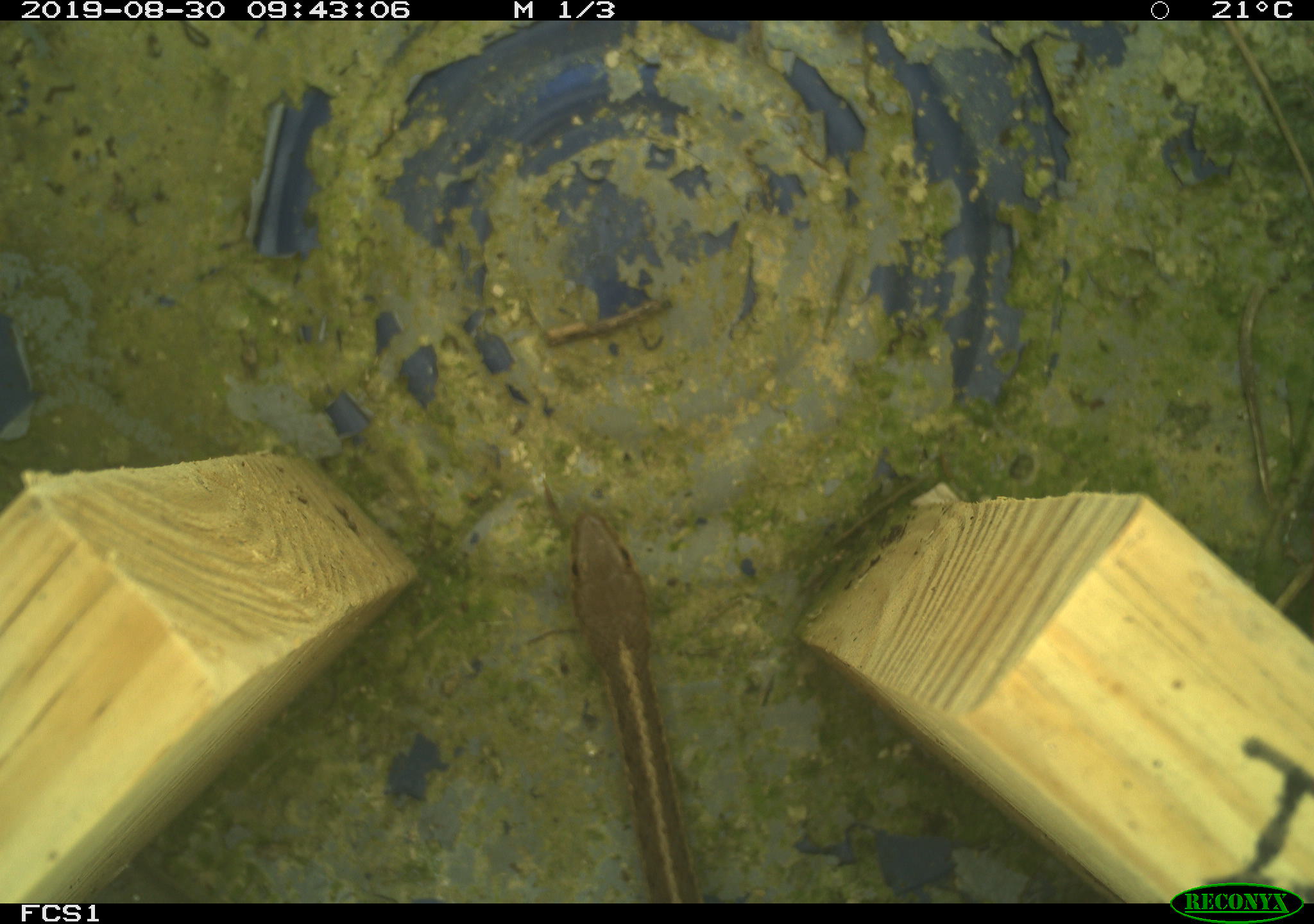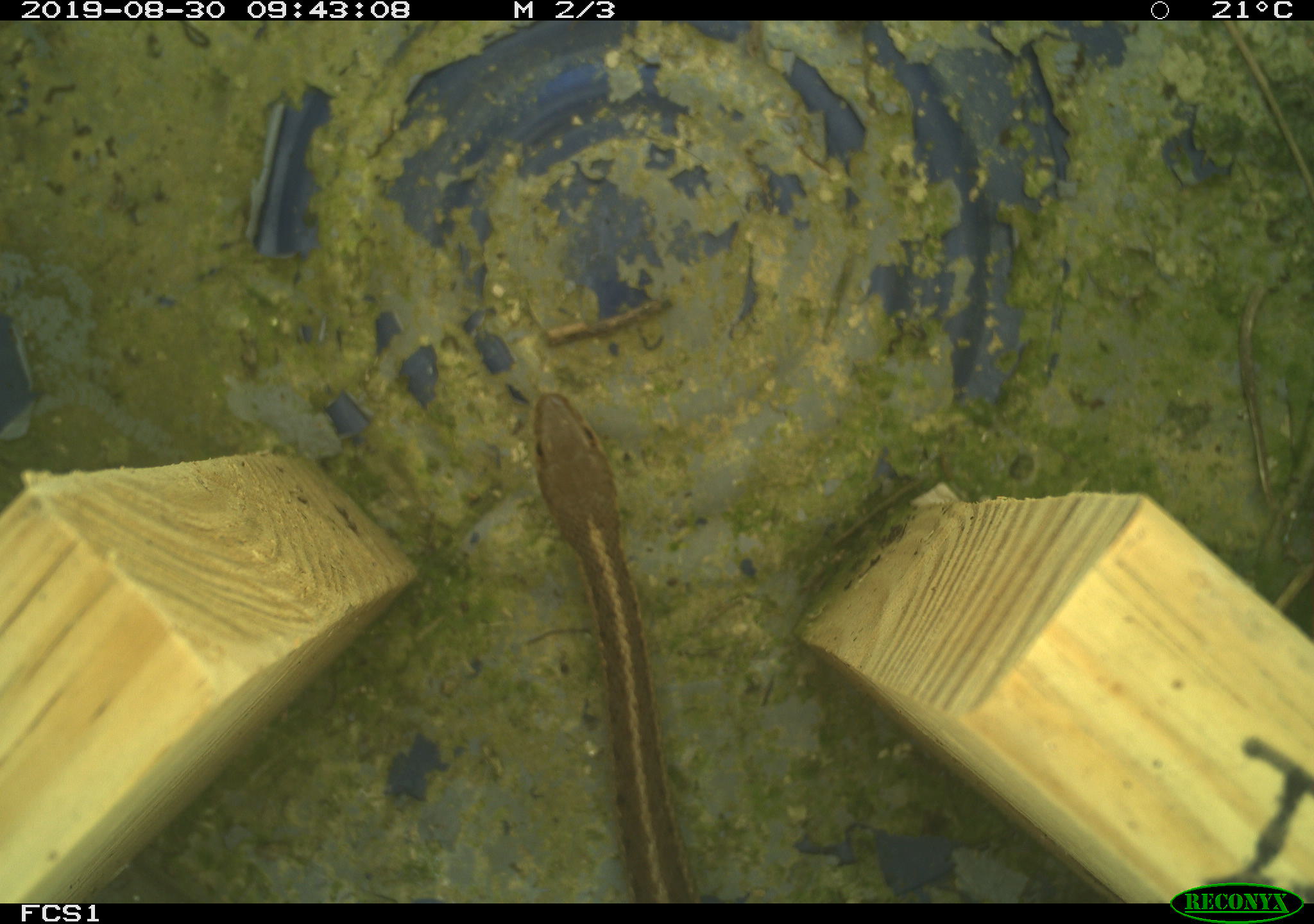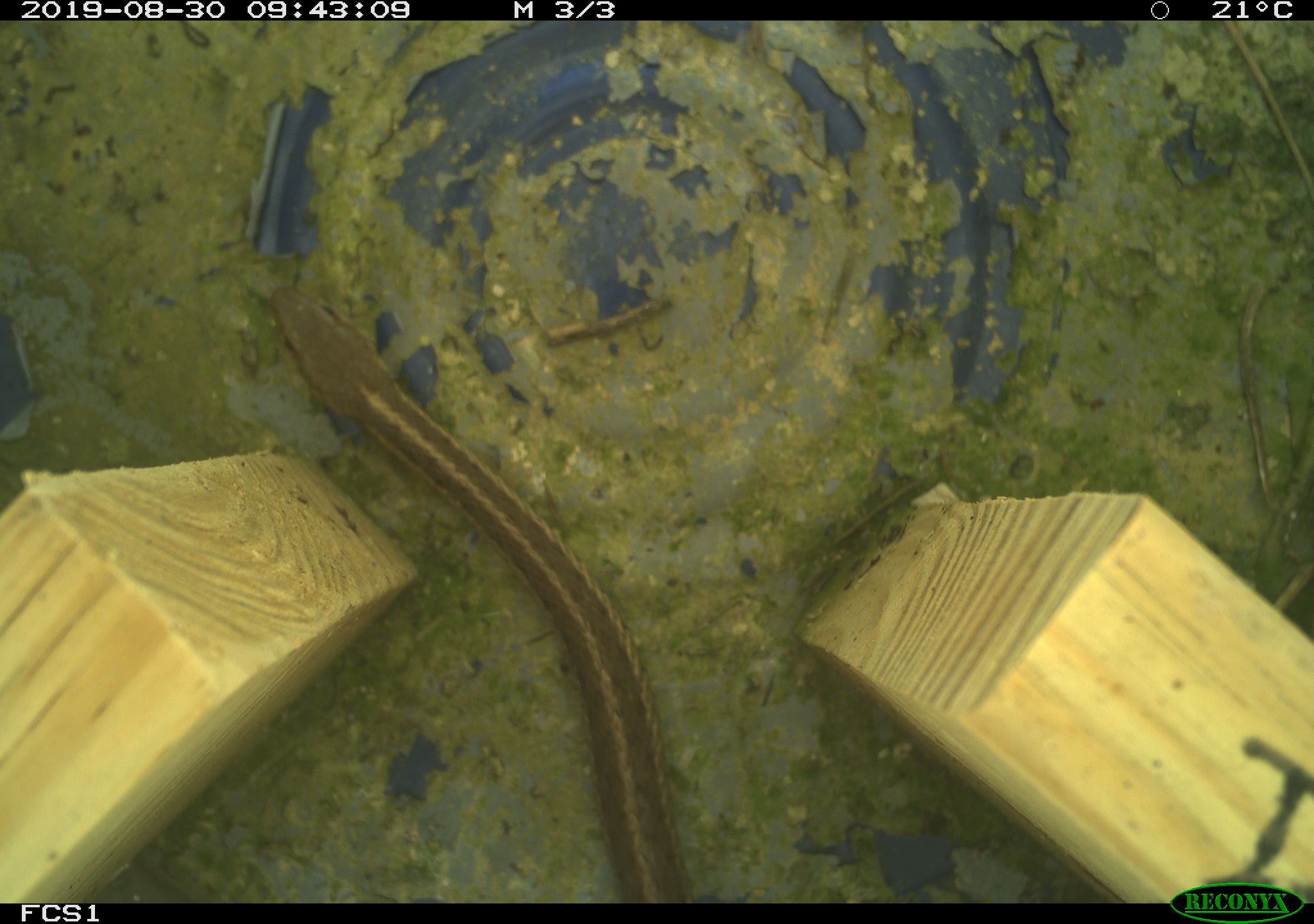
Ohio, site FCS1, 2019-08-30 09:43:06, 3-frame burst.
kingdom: Animalia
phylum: Chordata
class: Reptilia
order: Squamata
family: Colubridae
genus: Thamnophis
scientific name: Thamnophis sirtalis sirtalis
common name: eastern gartersnake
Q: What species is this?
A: Eastern gartersnake (Thamnophis sirtalis sirtalis).